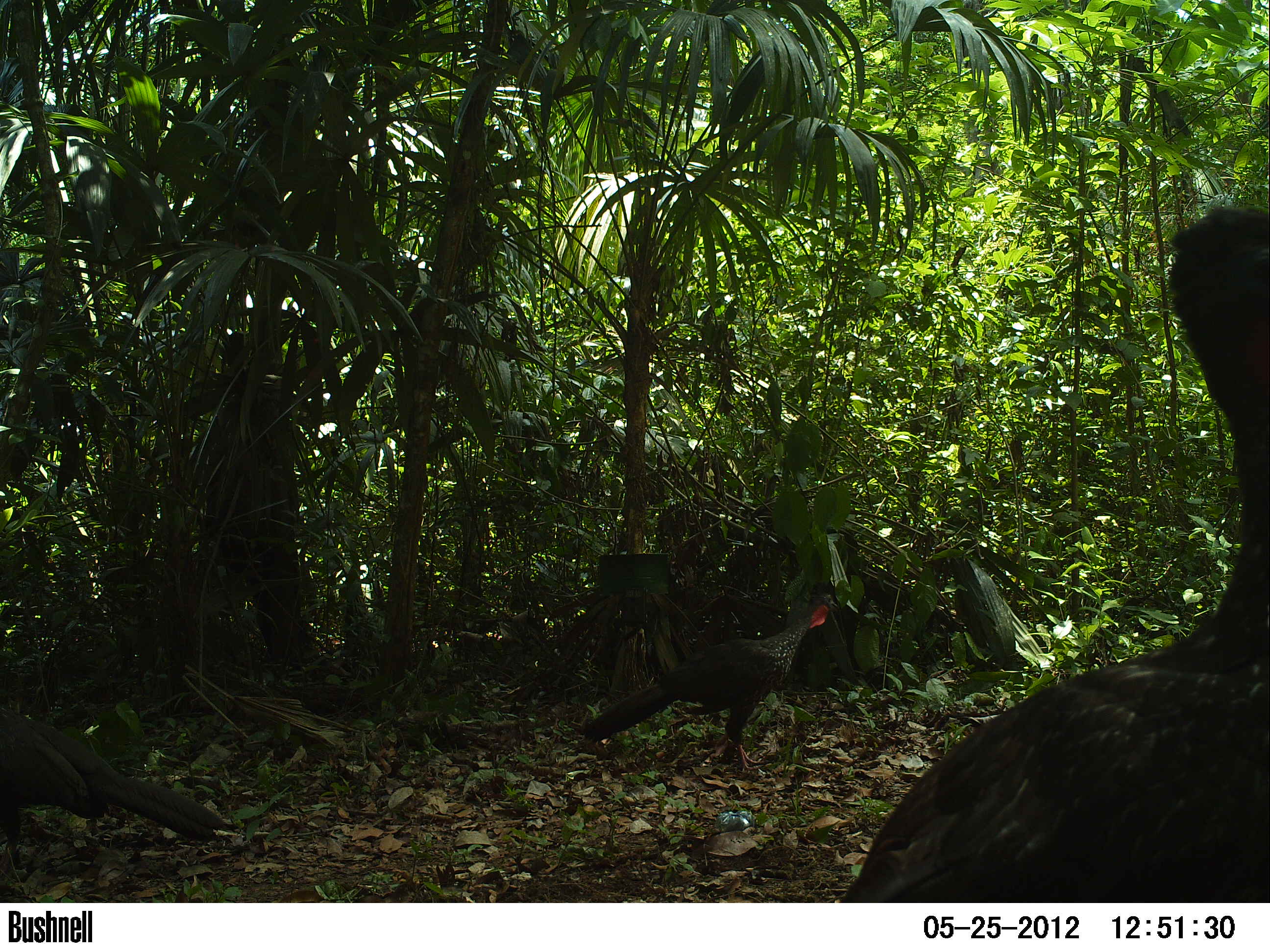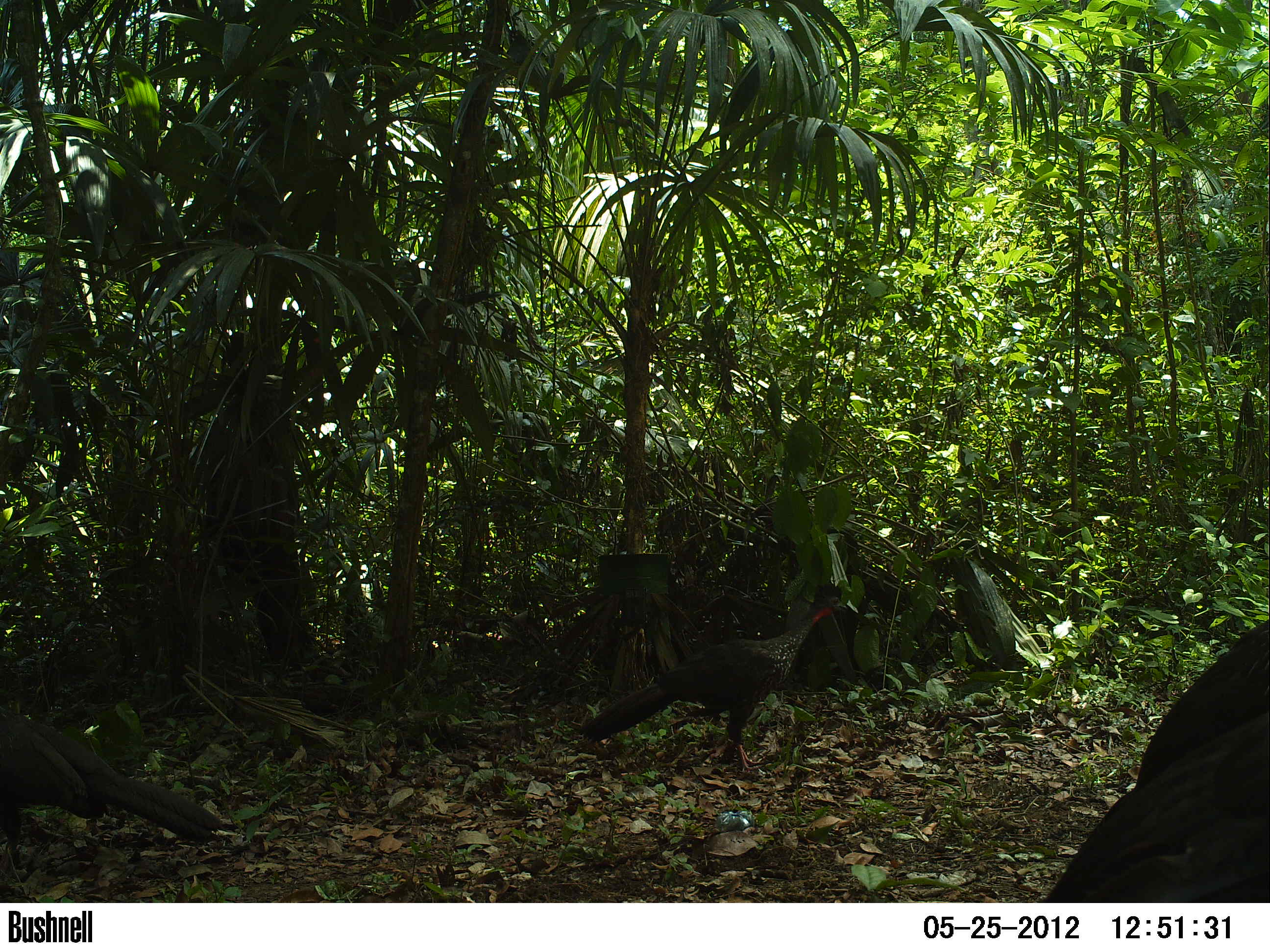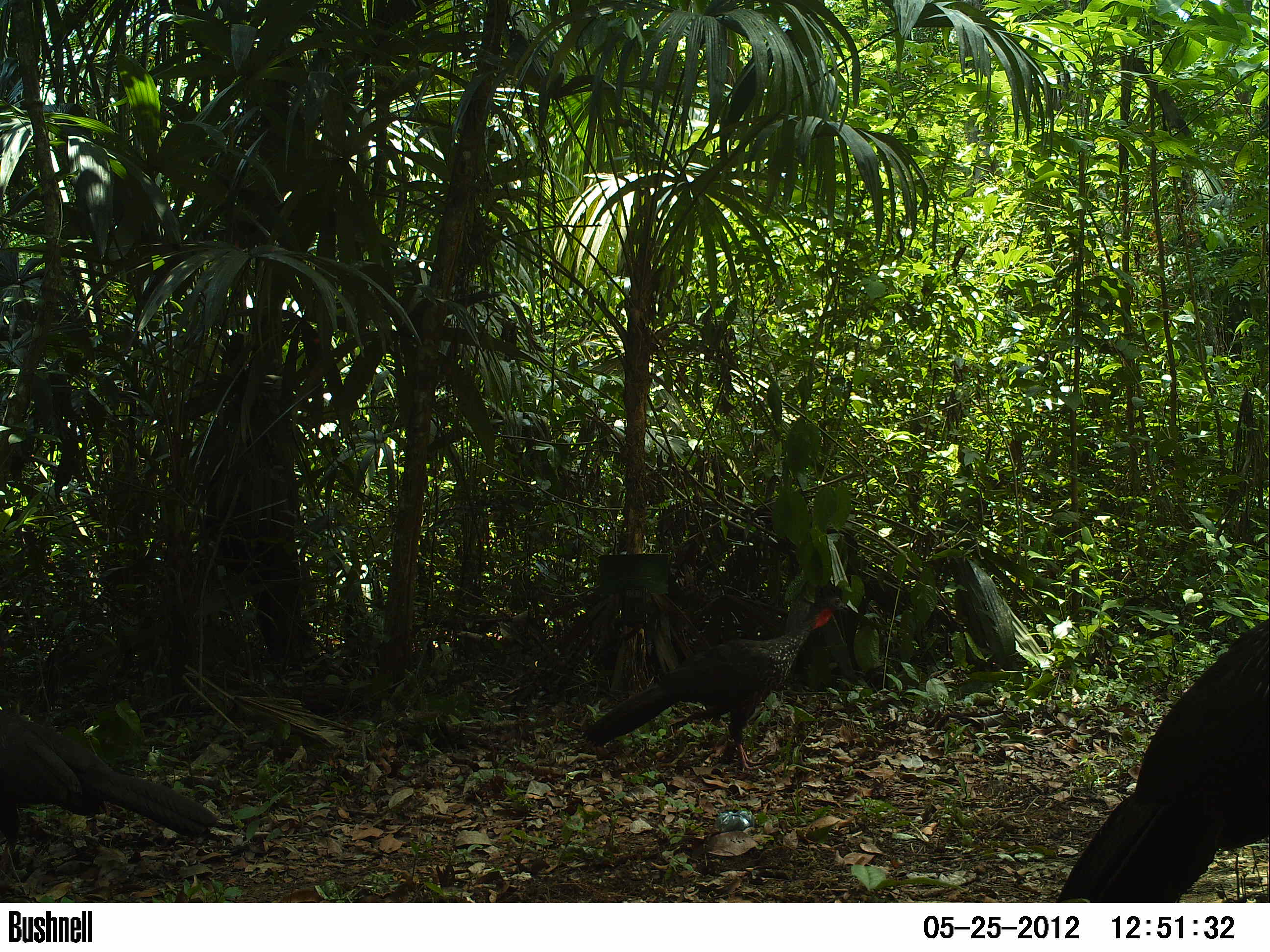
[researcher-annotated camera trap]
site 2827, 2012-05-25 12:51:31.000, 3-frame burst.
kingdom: Animalia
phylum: Chordata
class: Aves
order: Galliformes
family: Cracidae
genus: Penelope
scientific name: Penelope purpurascens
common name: crested guan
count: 4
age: adult